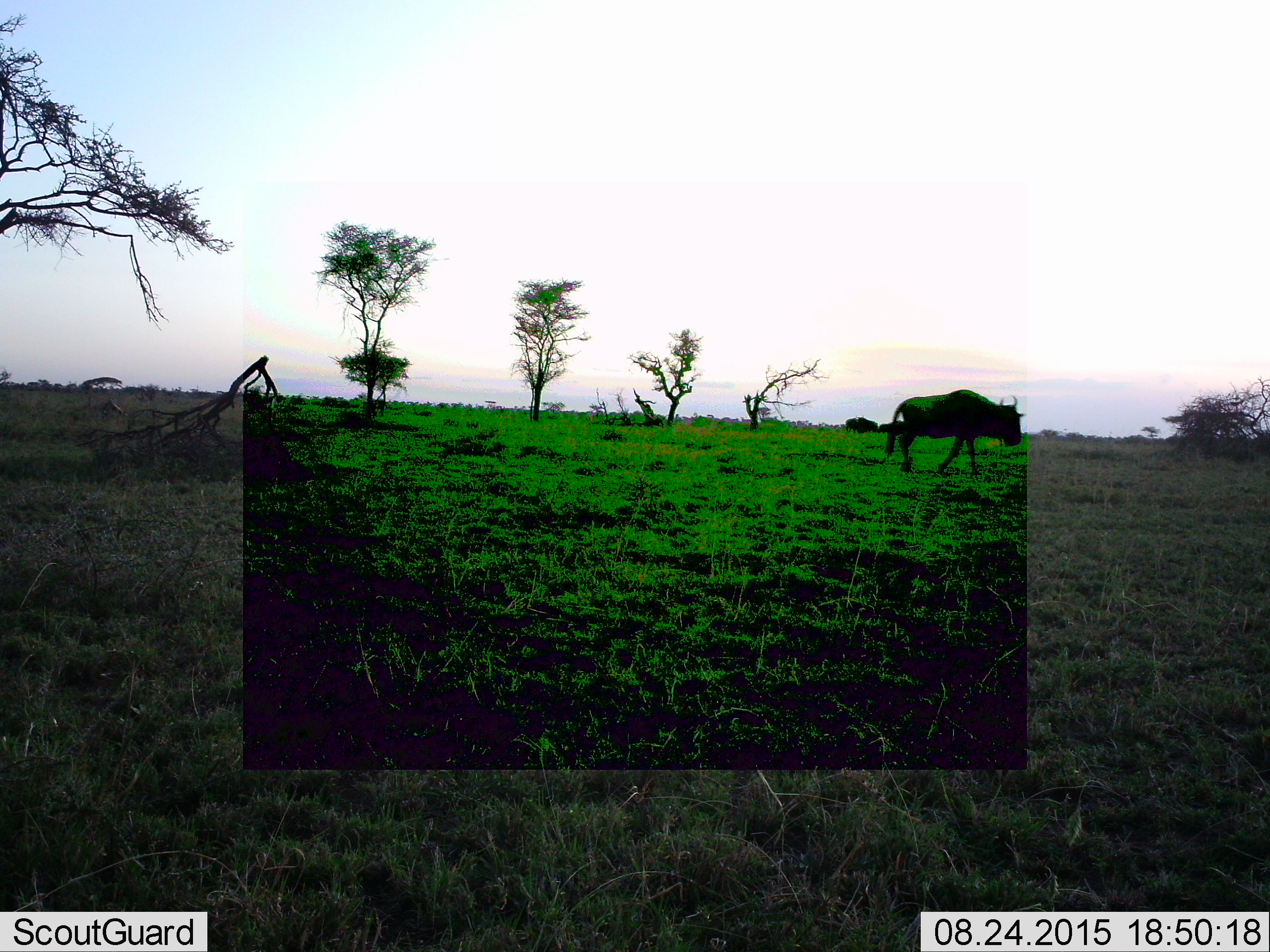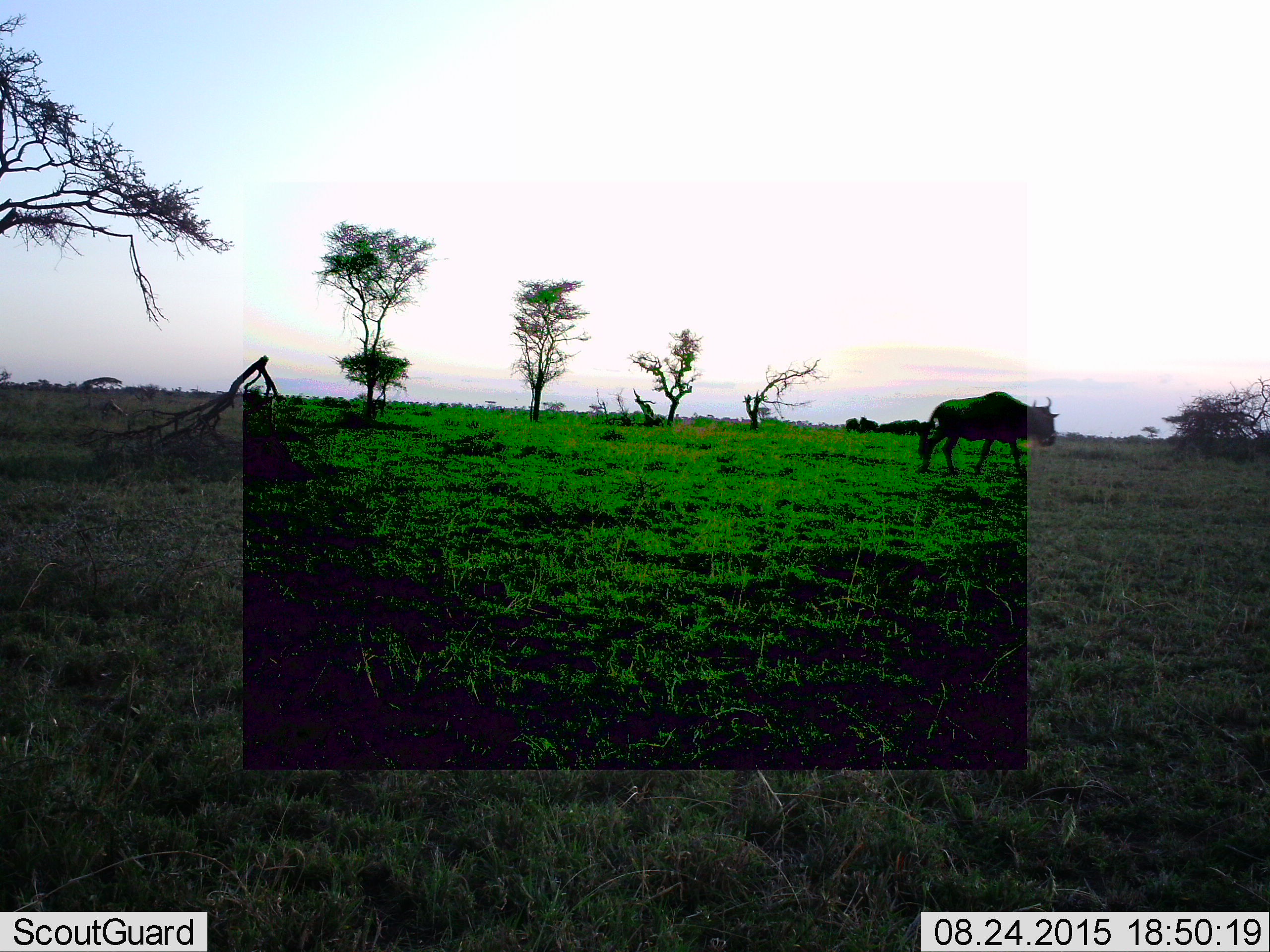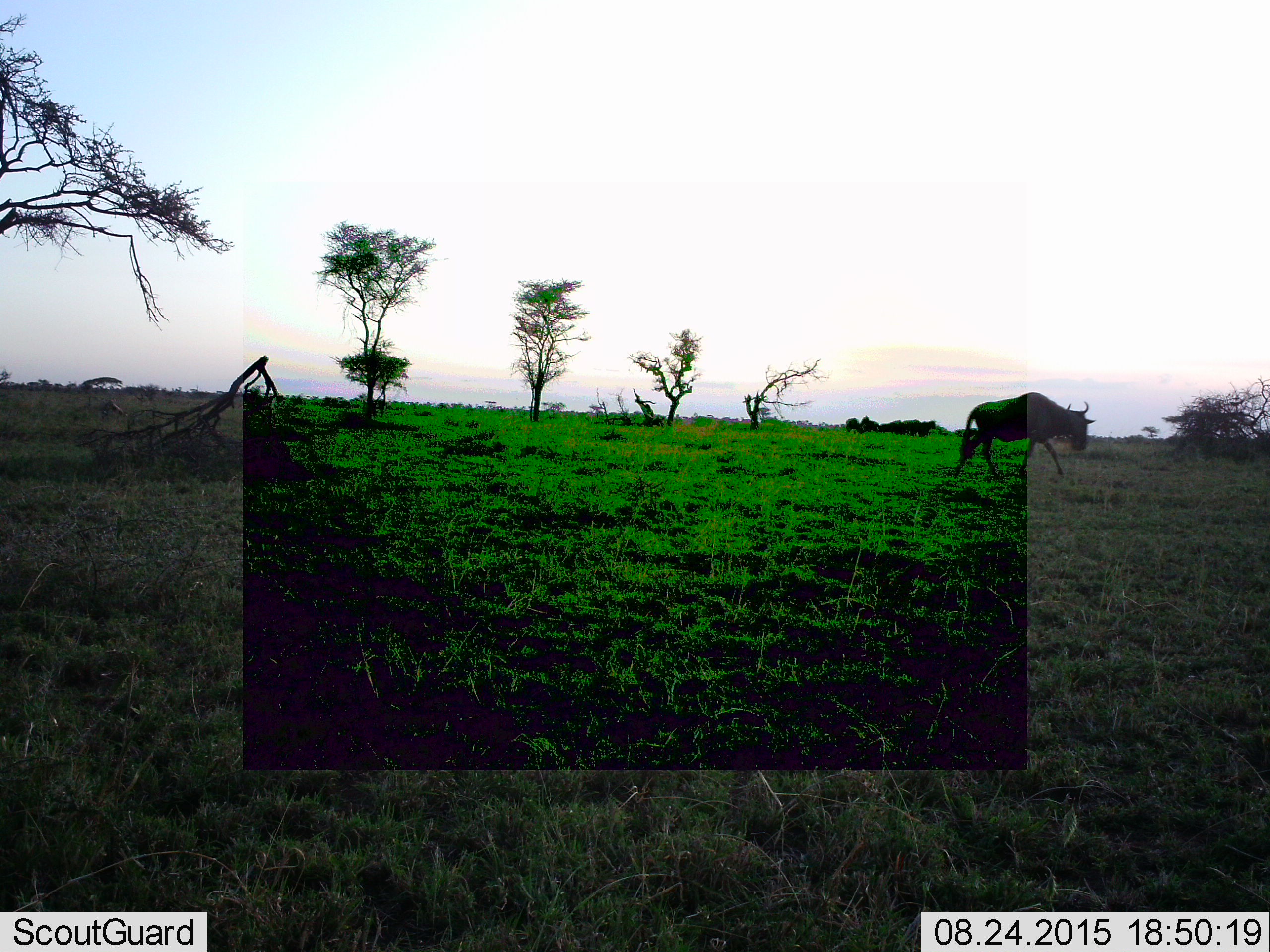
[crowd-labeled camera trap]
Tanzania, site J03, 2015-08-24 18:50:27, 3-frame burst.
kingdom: Animalia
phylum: Chordata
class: Mammalia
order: Artiodactyla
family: Bovidae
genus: Connochaetes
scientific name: Connochaetes taurinus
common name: blue wildebeest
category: wildebeest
Wildebeest (blue wildebeest) (Connochaetes taurinus), count 1. Behavior (volunteer vote fractions): standing 50%, resting 10%, moving 100%, interacting 0%. Young present (vote fraction): 10%. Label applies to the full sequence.